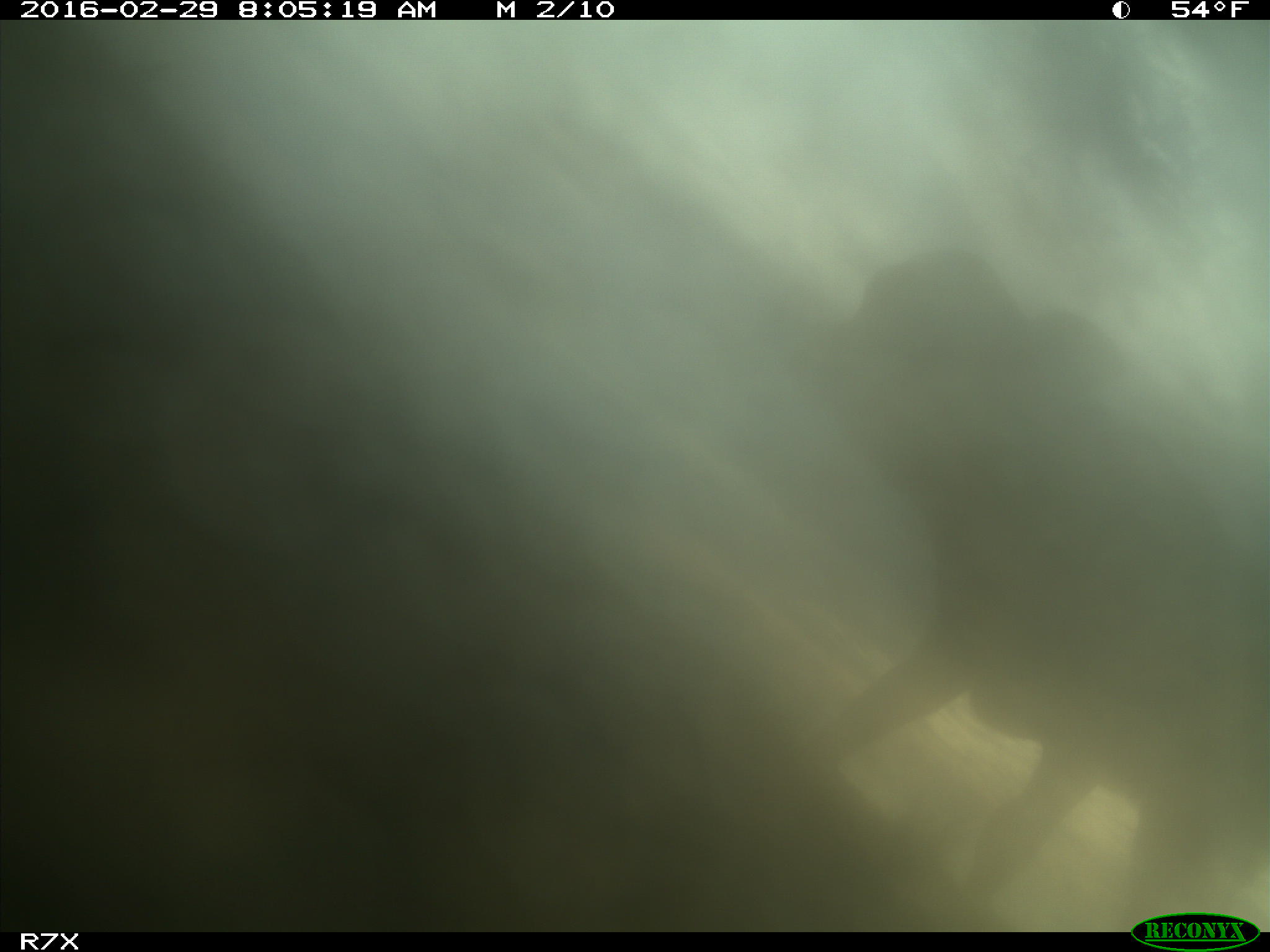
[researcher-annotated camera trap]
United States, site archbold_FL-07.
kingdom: Animalia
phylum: Chordata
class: Mammalia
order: Artiodactyla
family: Bovidae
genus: Bos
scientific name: Bos taurus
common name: domestic cow